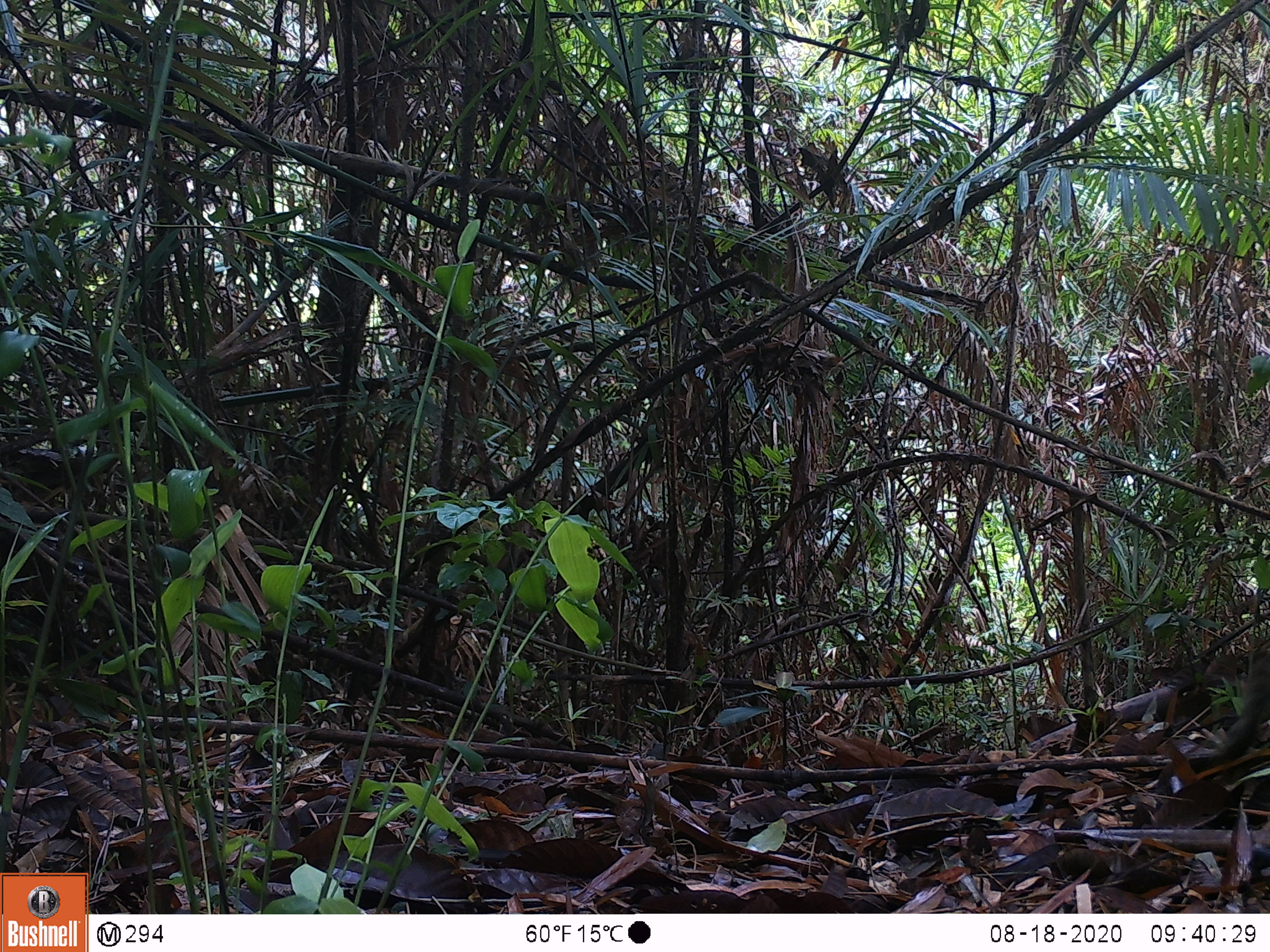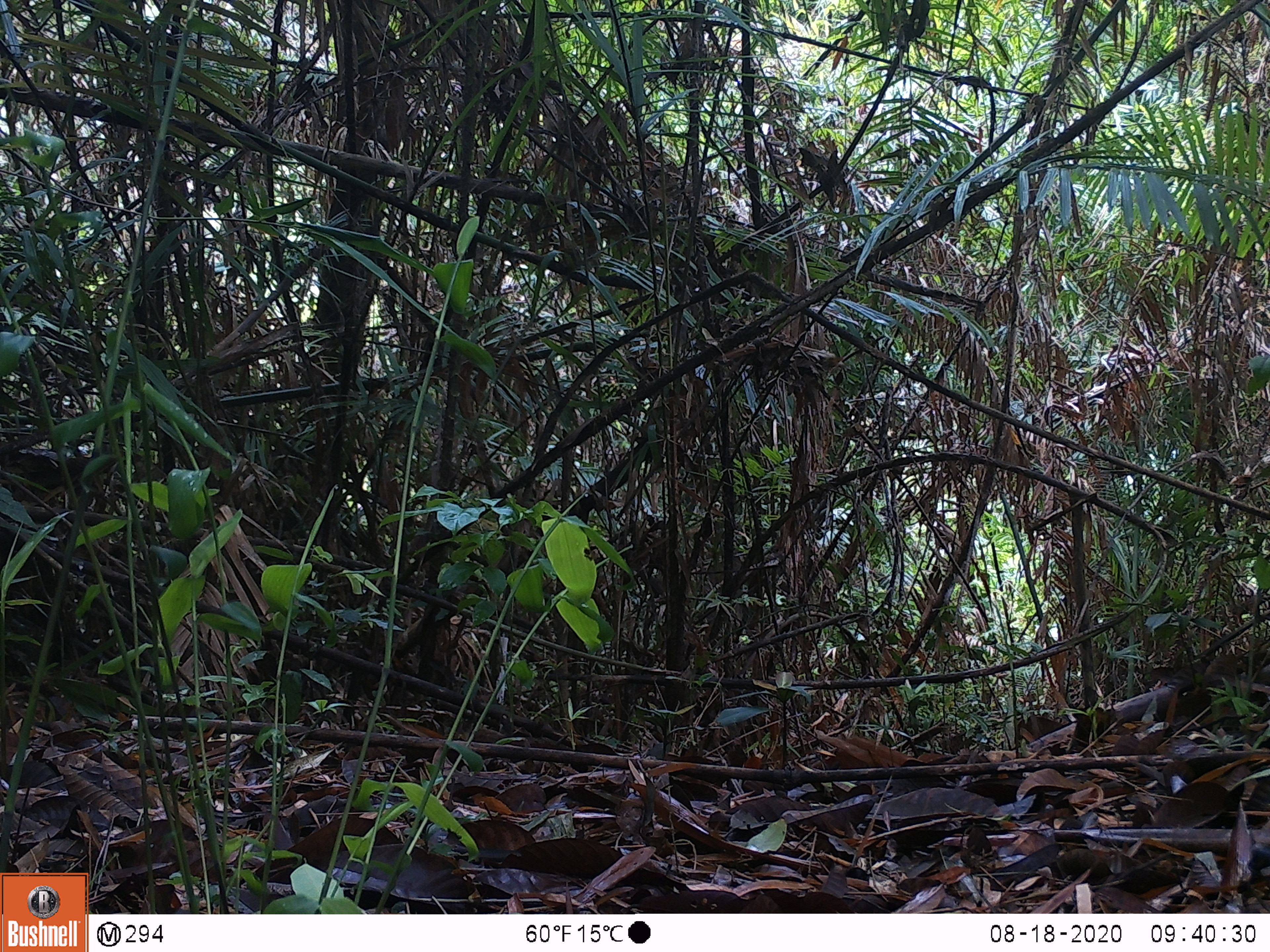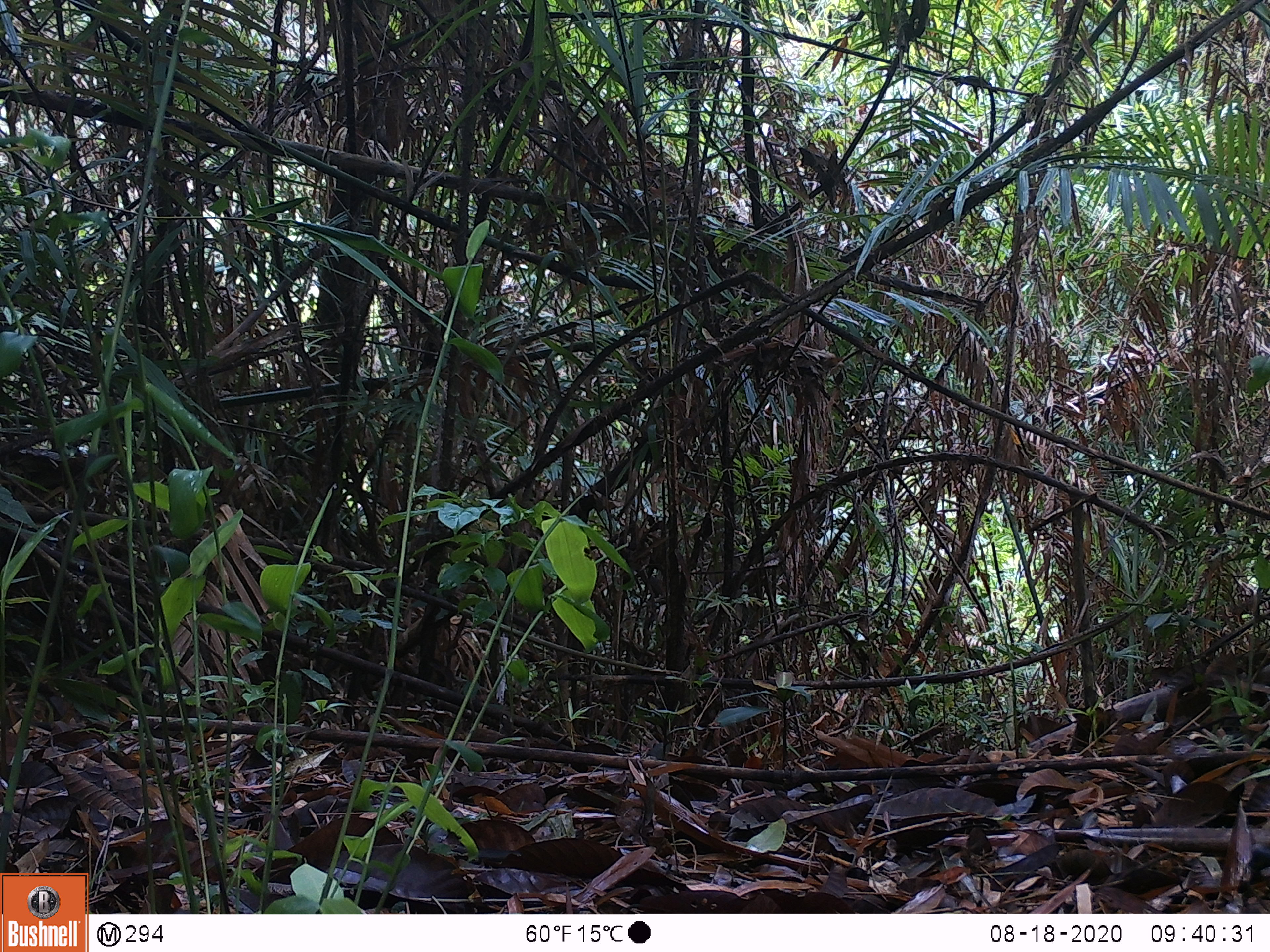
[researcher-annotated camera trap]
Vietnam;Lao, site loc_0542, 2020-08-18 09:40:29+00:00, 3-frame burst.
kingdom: Animalia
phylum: Chordata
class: Mammalia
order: Artiodactyla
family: Suidae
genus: Sus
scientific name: Sus scrofa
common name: eurasian wild pig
Eurasian wild pig (Sus scrofa). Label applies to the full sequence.